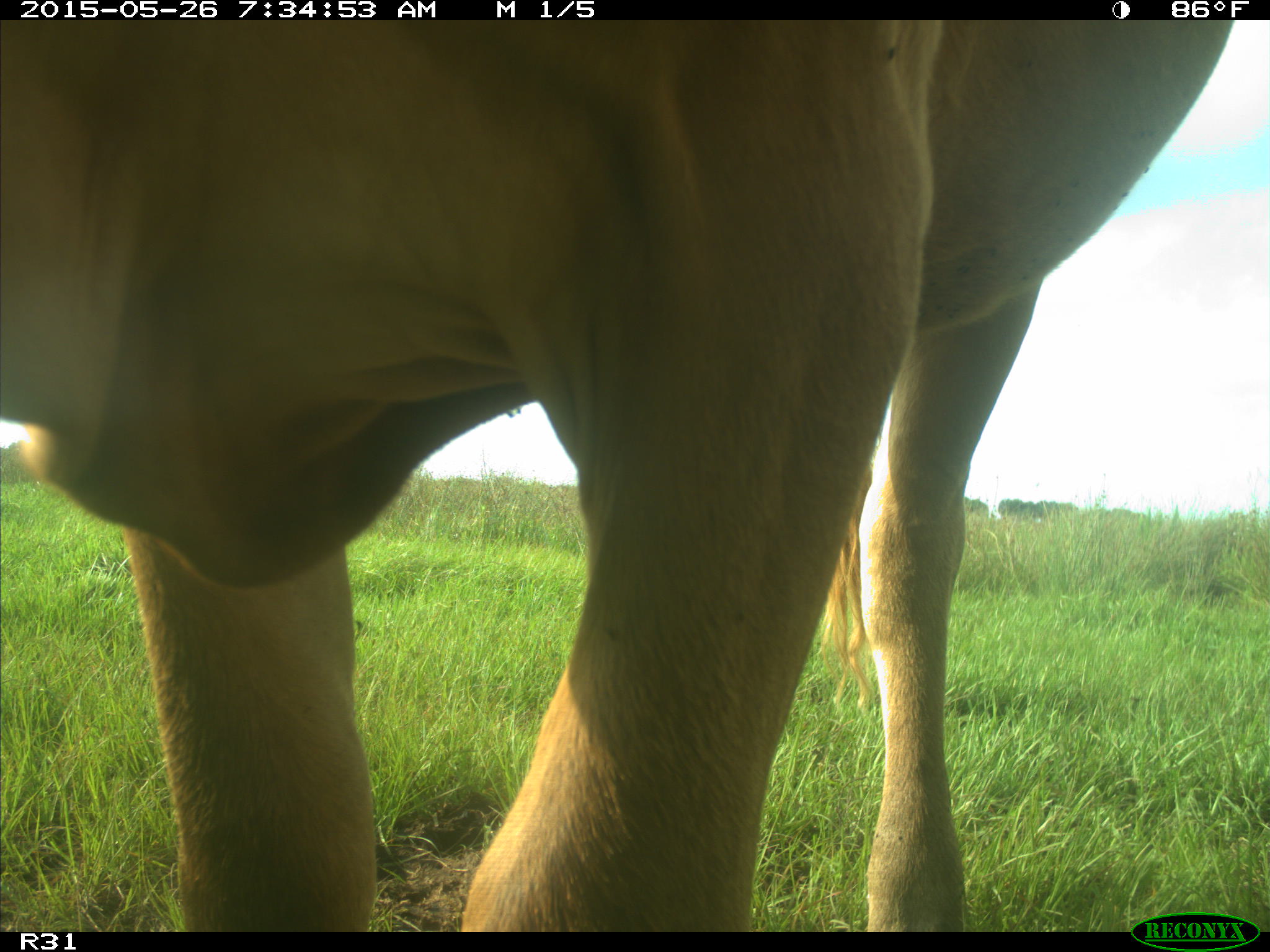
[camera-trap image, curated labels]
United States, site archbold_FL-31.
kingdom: Animalia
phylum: Chordata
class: Mammalia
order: Artiodactyla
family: Bovidae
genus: Bos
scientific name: Bos taurus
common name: domestic cow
Bos taurus (domestic cow).